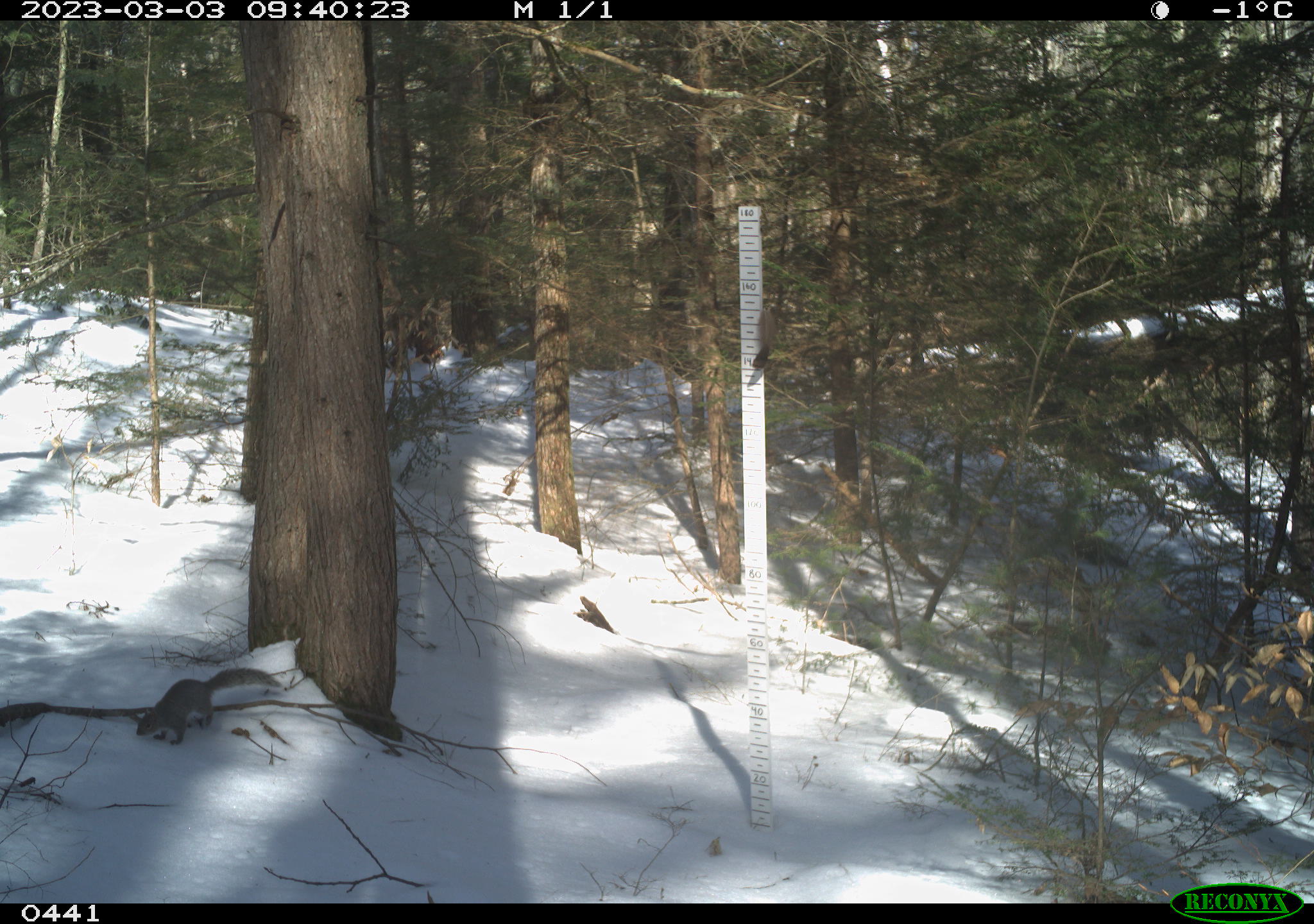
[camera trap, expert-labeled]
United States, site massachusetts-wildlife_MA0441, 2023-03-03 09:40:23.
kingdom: Animalia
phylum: Chordata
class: Mammalia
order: Rodentia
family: Sciuridae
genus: Sciurus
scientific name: Sciurus carolinensis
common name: gray squirrel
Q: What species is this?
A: Gray squirrel (Sciurus carolinensis).